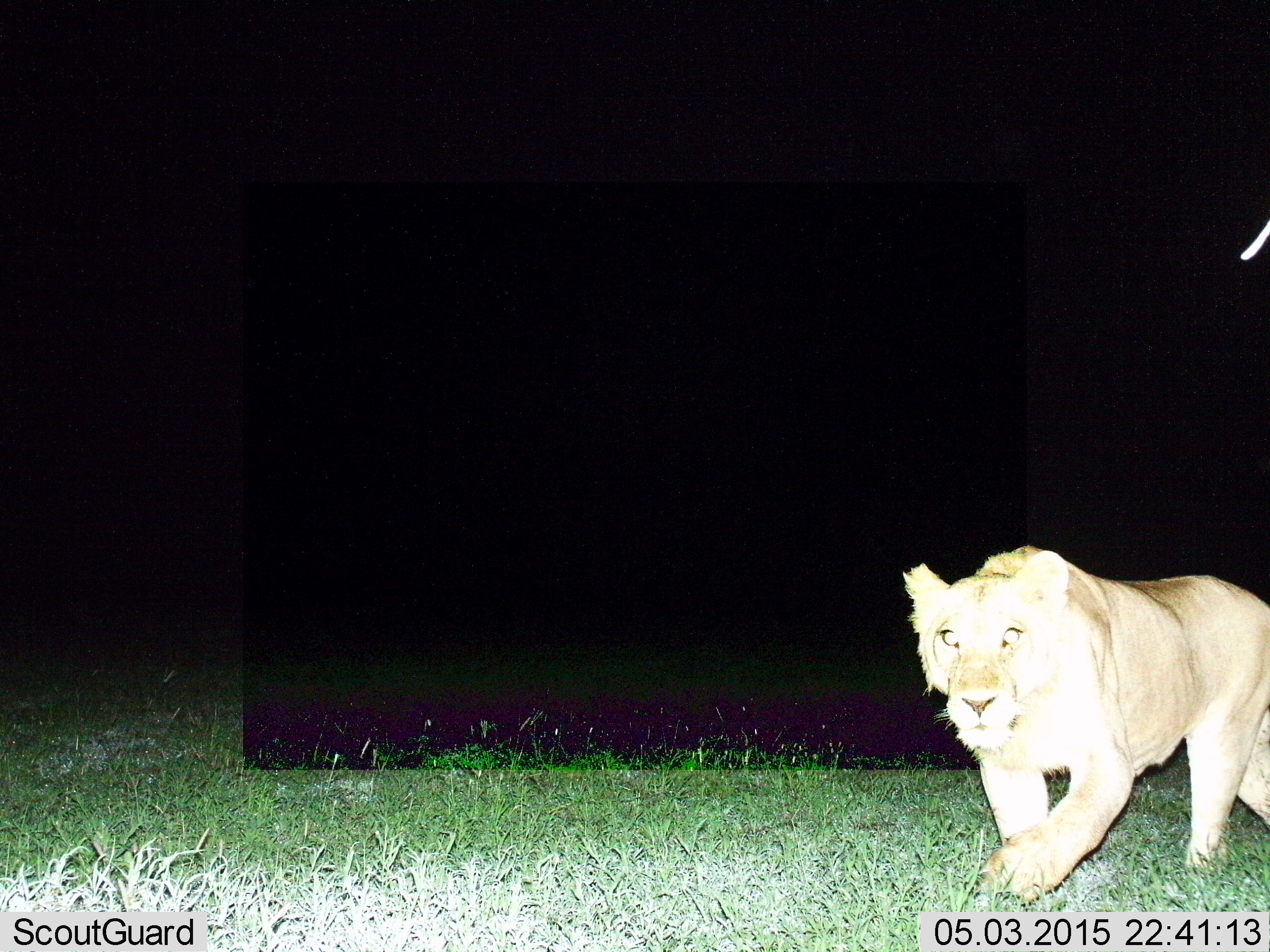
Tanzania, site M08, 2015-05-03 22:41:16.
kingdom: Animalia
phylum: Chordata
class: Mammalia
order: Carnivora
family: Felidae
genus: Panthera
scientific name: Panthera leo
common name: lion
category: lionfemale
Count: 1.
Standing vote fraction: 0%.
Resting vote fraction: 0%.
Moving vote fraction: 100%.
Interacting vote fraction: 0%.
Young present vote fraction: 0%.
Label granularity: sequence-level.